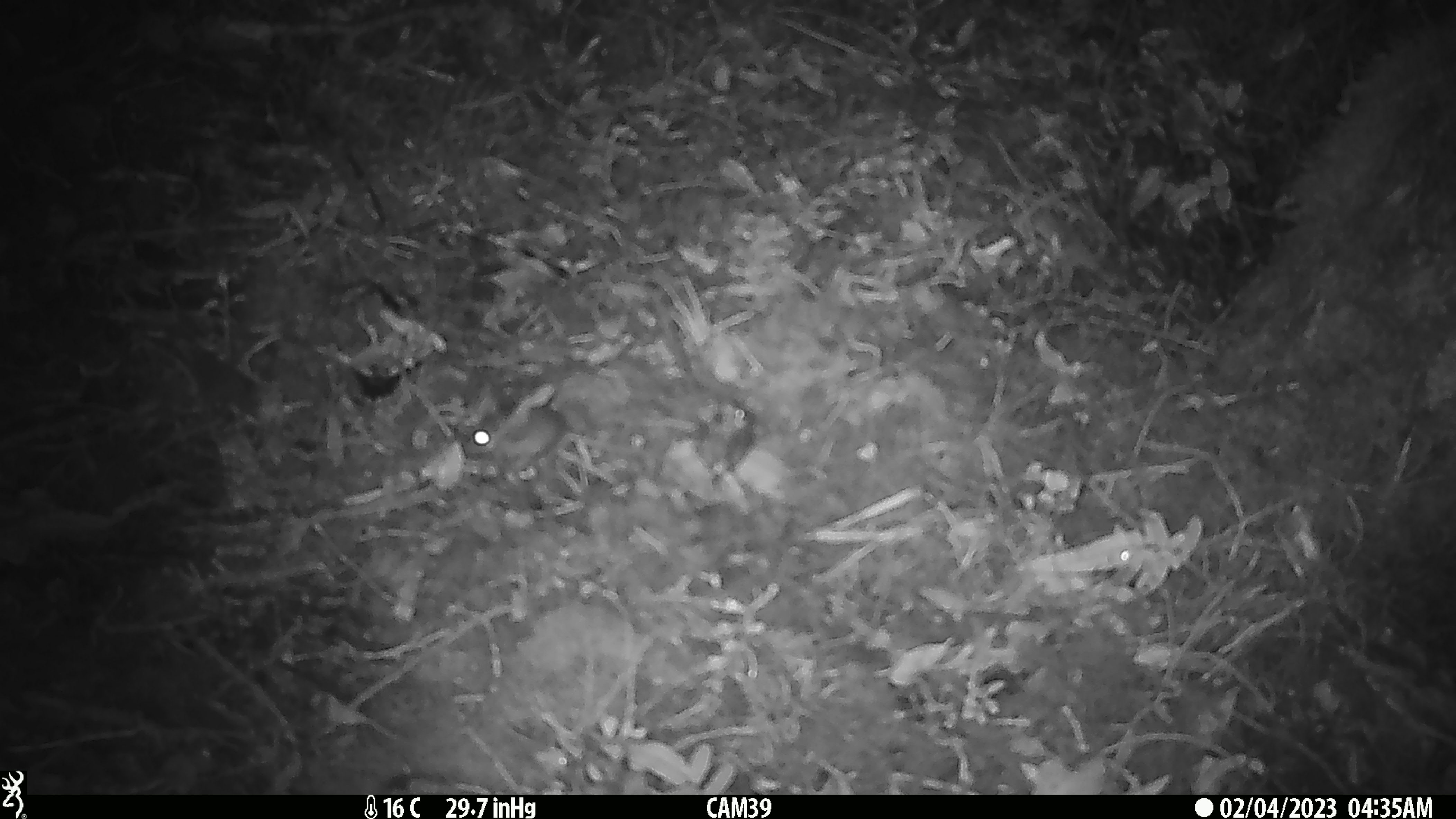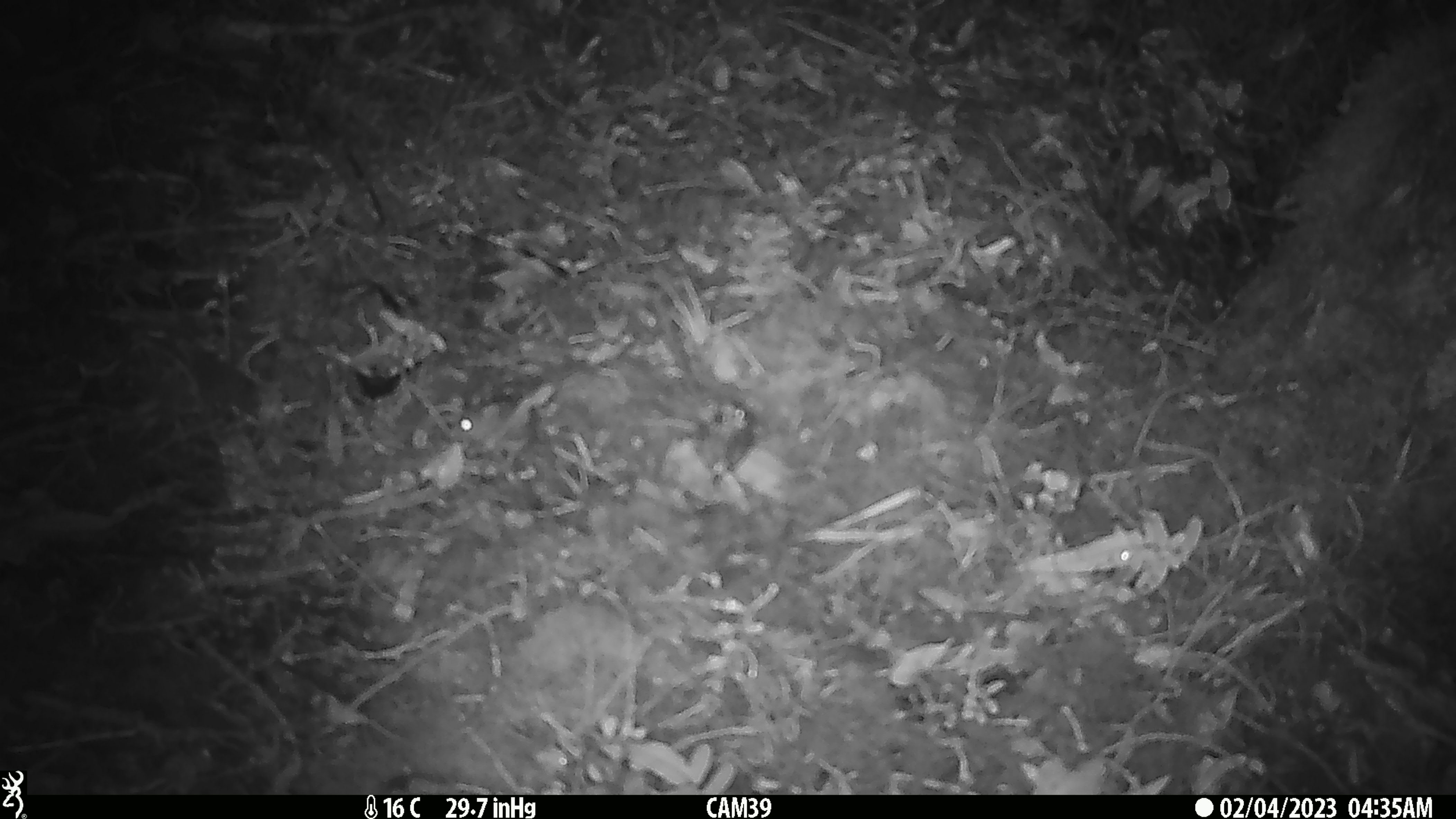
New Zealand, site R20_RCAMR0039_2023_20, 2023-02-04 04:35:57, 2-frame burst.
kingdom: Animalia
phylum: Chordata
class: Mammalia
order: Rodentia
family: Muridae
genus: Mus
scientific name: Mus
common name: mouse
Mouse (Mus).